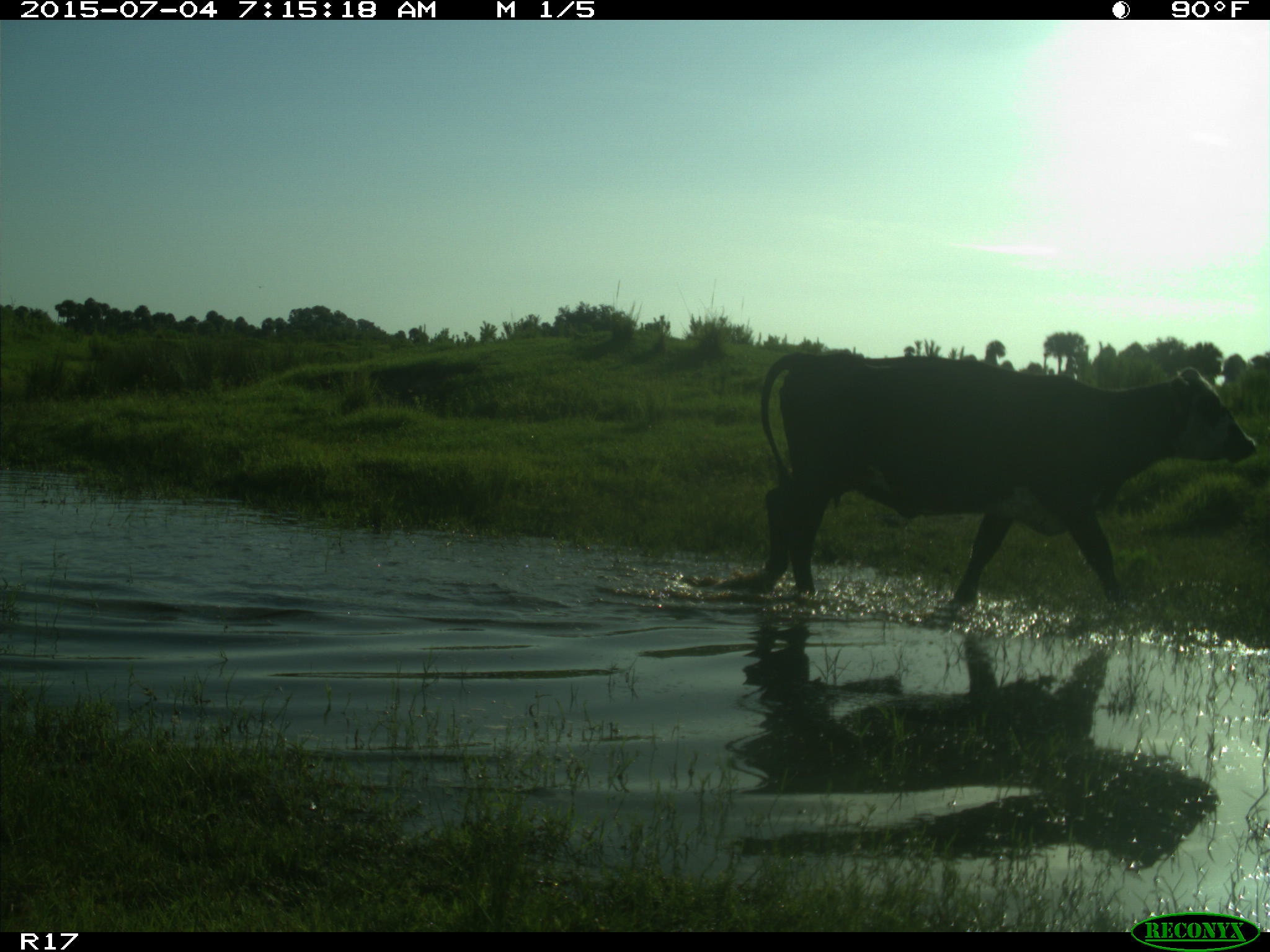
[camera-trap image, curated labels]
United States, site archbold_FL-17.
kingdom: Animalia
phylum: Chordata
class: Mammalia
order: Artiodactyla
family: Bovidae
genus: Bos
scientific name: Bos taurus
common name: domestic cow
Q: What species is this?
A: Bos taurus (domestic cow).